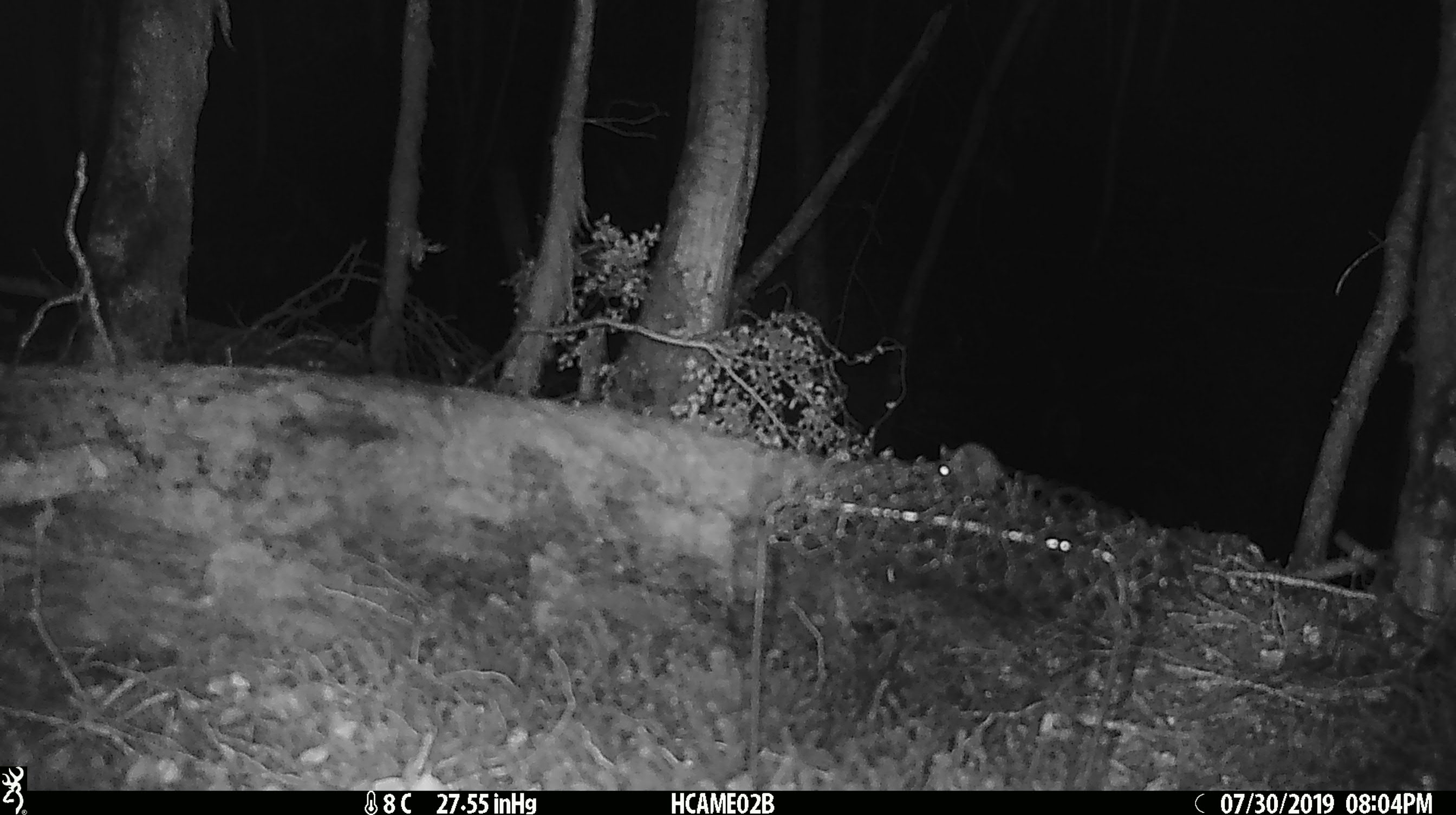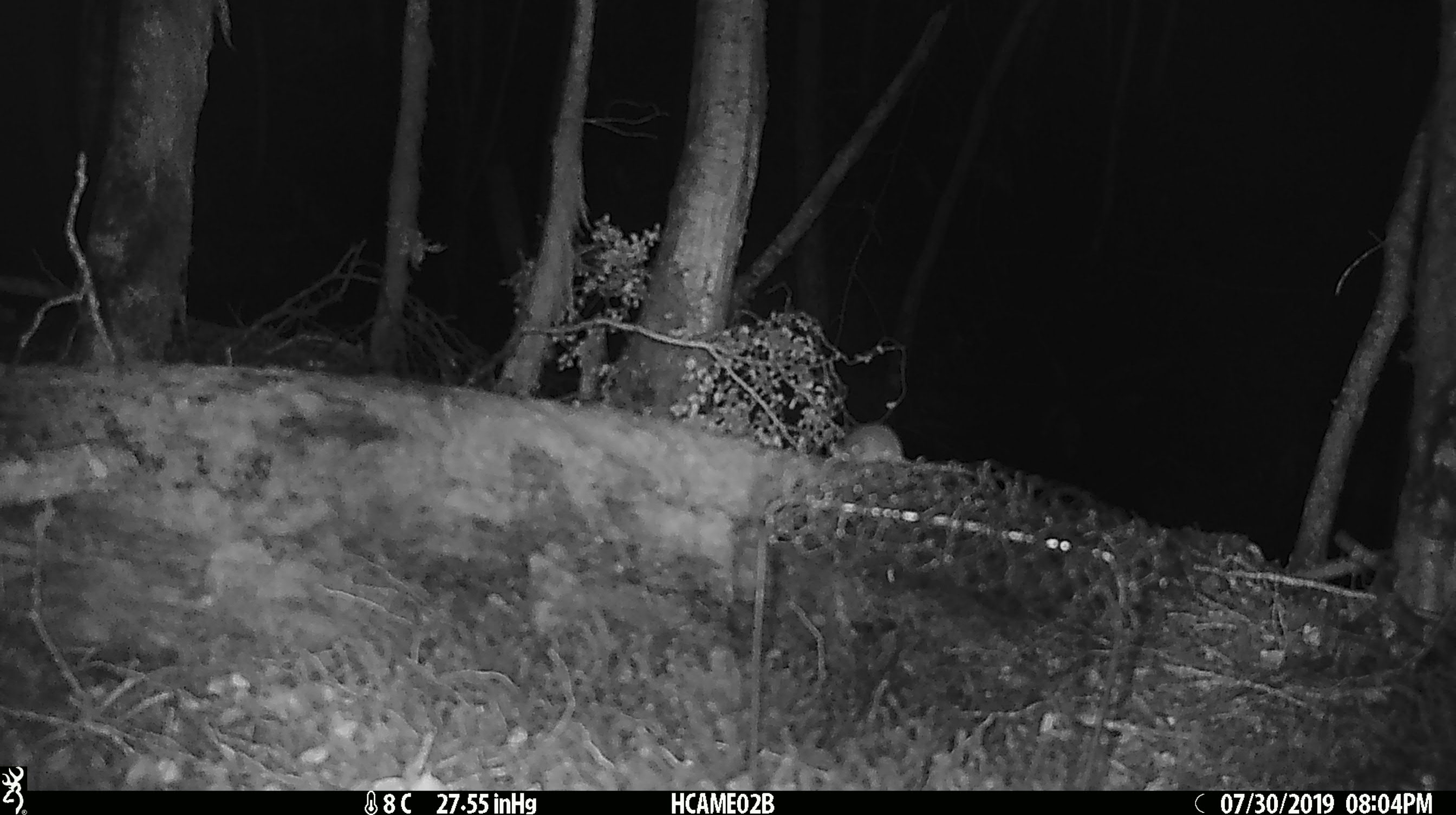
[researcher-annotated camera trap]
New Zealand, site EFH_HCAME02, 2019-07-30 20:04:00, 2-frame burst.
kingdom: Animalia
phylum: Chordata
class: Mammalia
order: Rodentia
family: Muridae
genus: Mus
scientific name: Mus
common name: mouse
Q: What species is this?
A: Mouse (Mus).